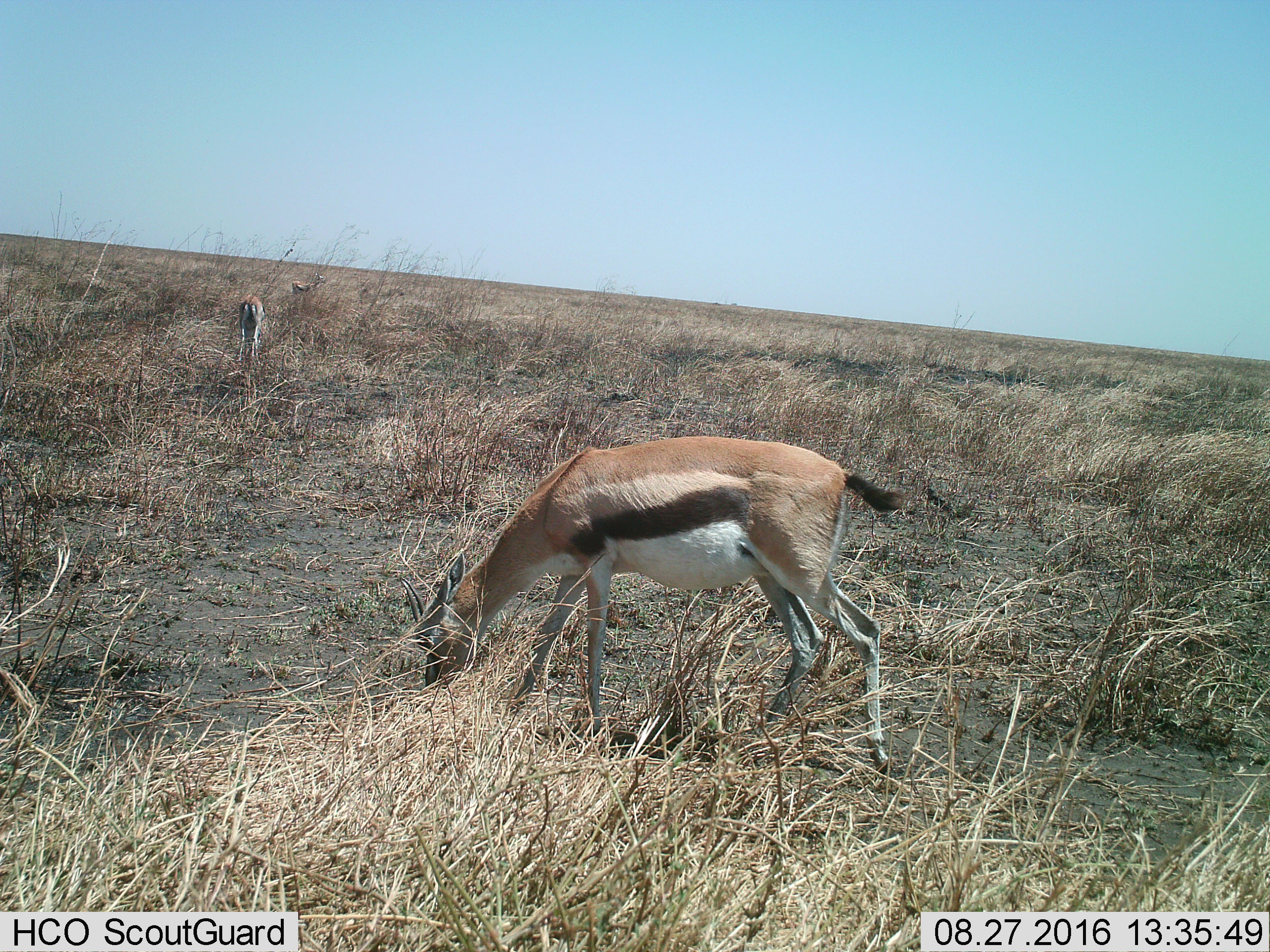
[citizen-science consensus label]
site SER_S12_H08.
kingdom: Animalia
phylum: Chordata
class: Mammalia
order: Artiodactyla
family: Bovidae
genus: Eudorcas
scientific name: Eudorcas thomsonii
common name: thomson's gazelle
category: gazellethomsons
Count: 3.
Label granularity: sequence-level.